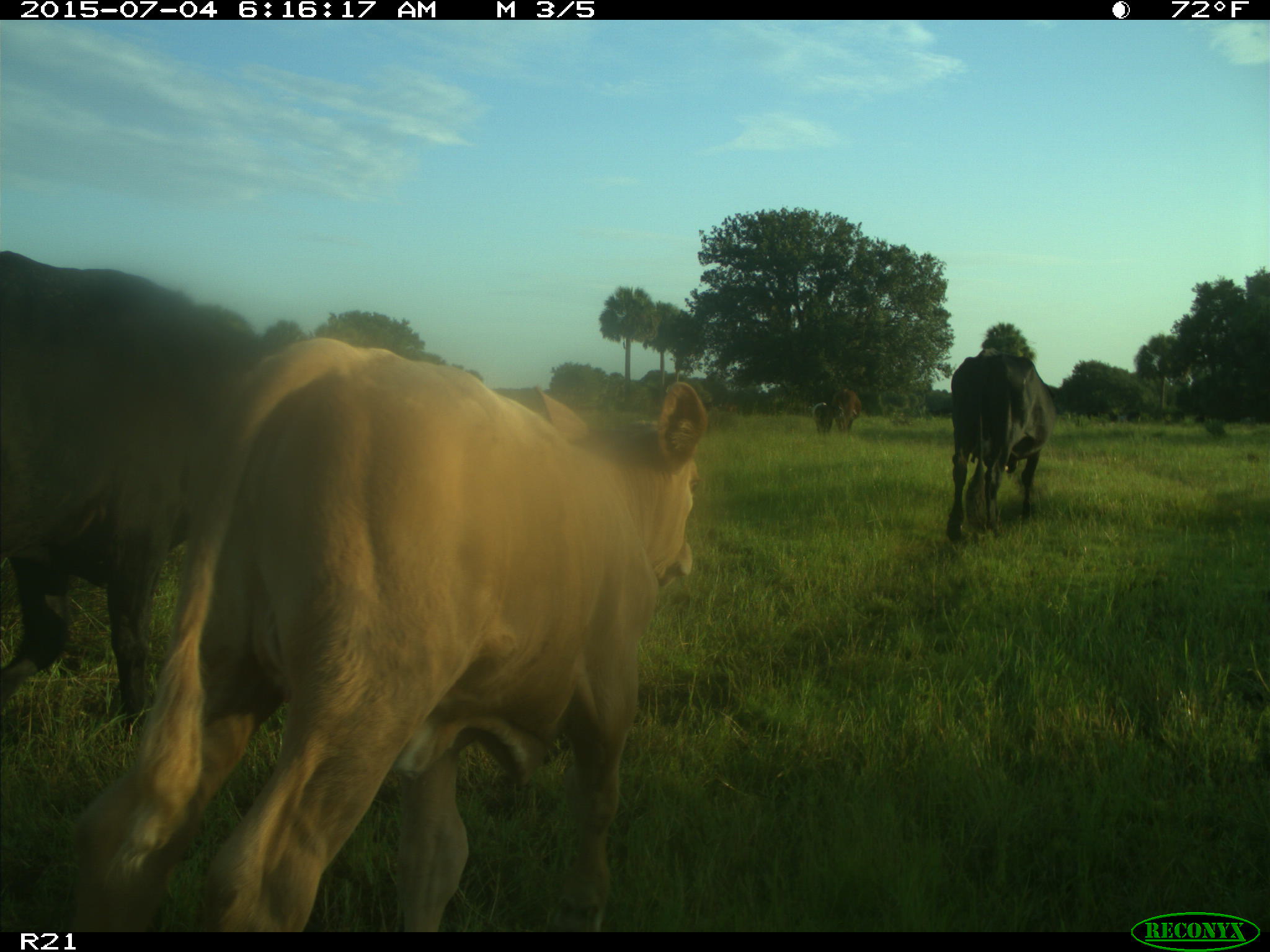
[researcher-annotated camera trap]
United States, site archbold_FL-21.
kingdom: Animalia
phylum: Chordata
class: Mammalia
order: Artiodactyla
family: Bovidae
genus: Bos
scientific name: Bos taurus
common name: domestic cow